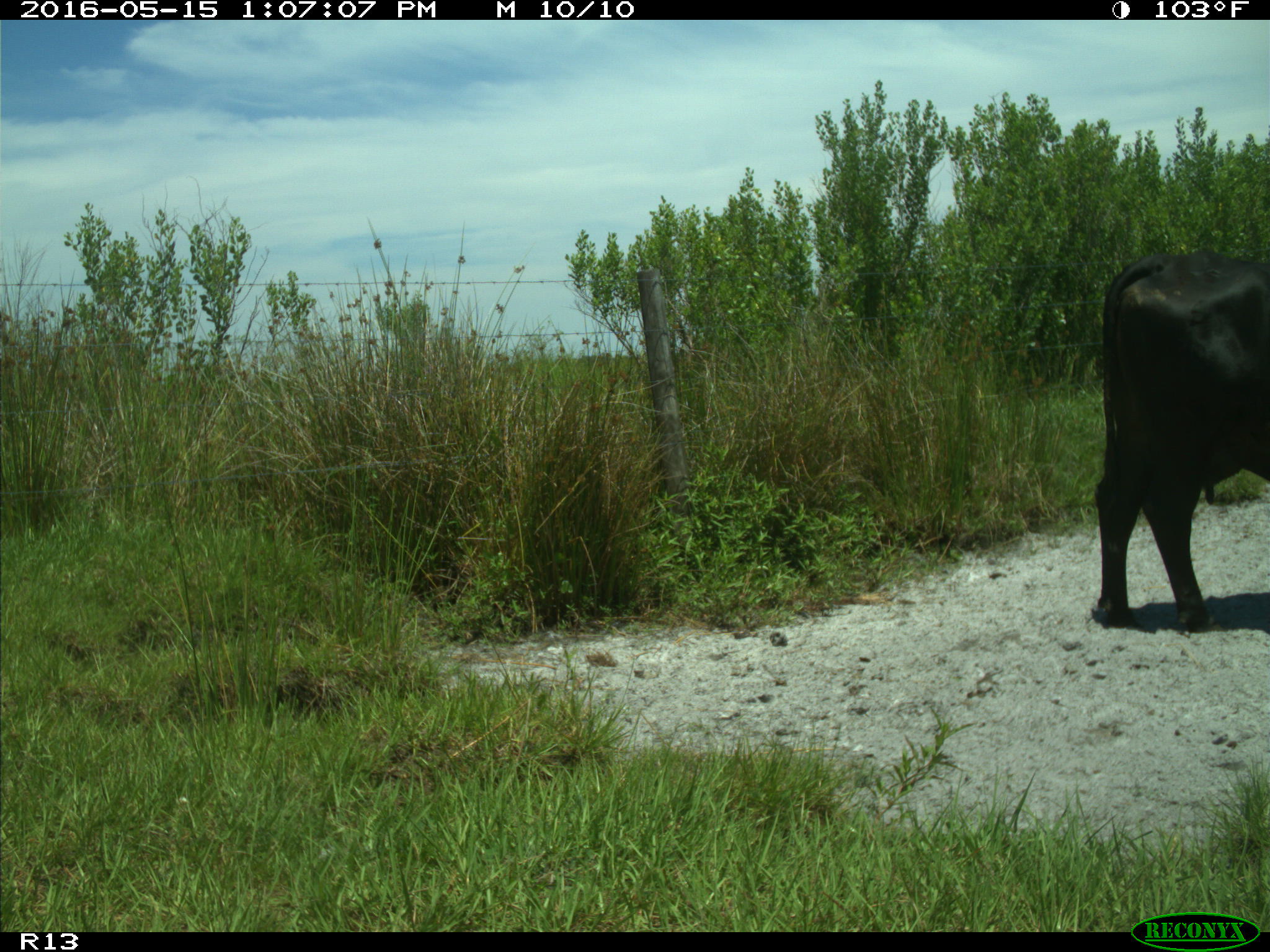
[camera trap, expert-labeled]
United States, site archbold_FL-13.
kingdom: Animalia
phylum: Chordata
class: Mammalia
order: Artiodactyla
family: Bovidae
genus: Bos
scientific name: Bos taurus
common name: domestic cow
Bos taurus (domestic cow).